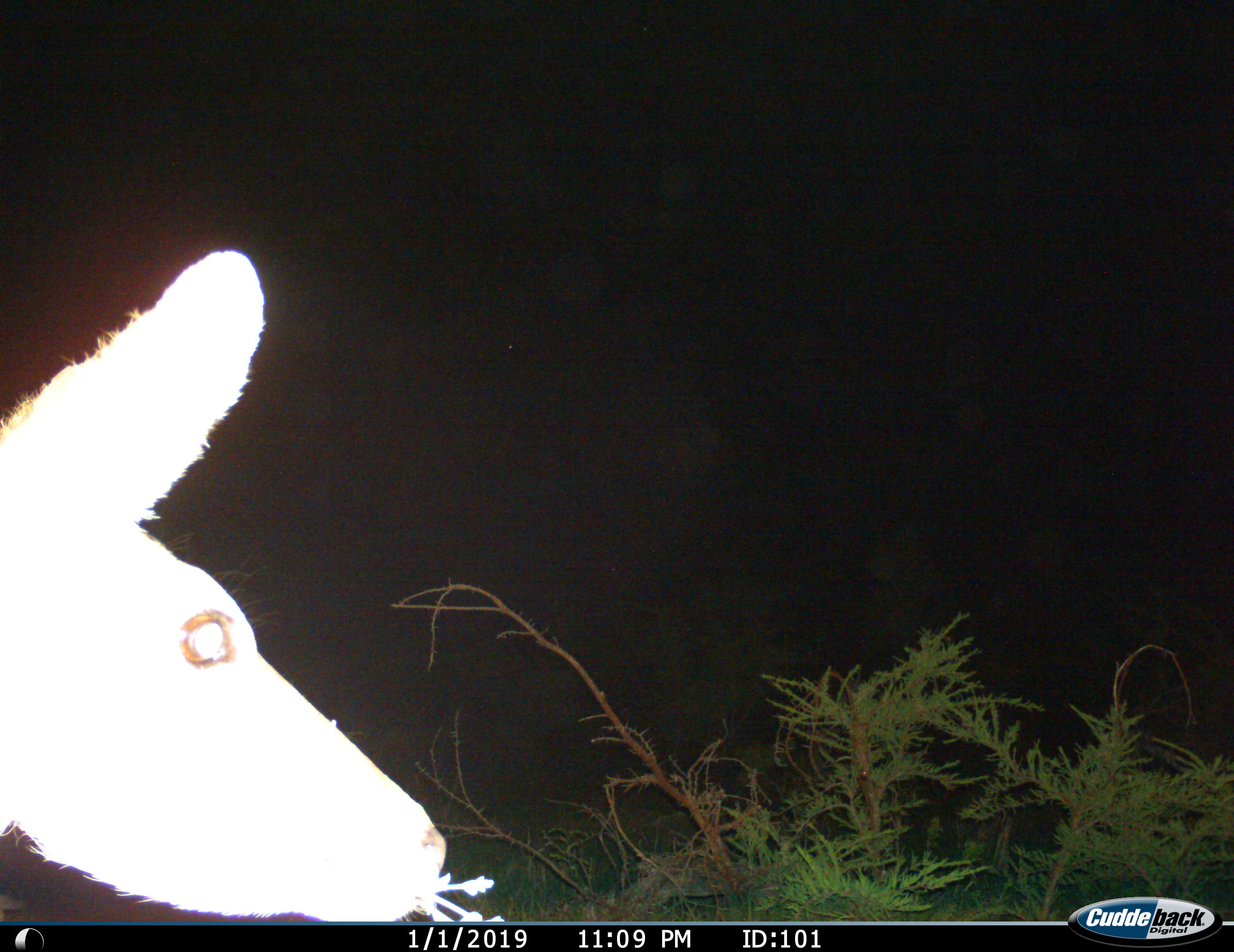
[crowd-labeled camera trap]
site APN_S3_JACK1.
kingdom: Animalia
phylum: Chordata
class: Mammalia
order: Artiodactyla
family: Bovidae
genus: Aepyceros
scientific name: Aepyceros melampus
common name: impala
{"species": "impala (Aepyceros melampus)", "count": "1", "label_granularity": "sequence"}